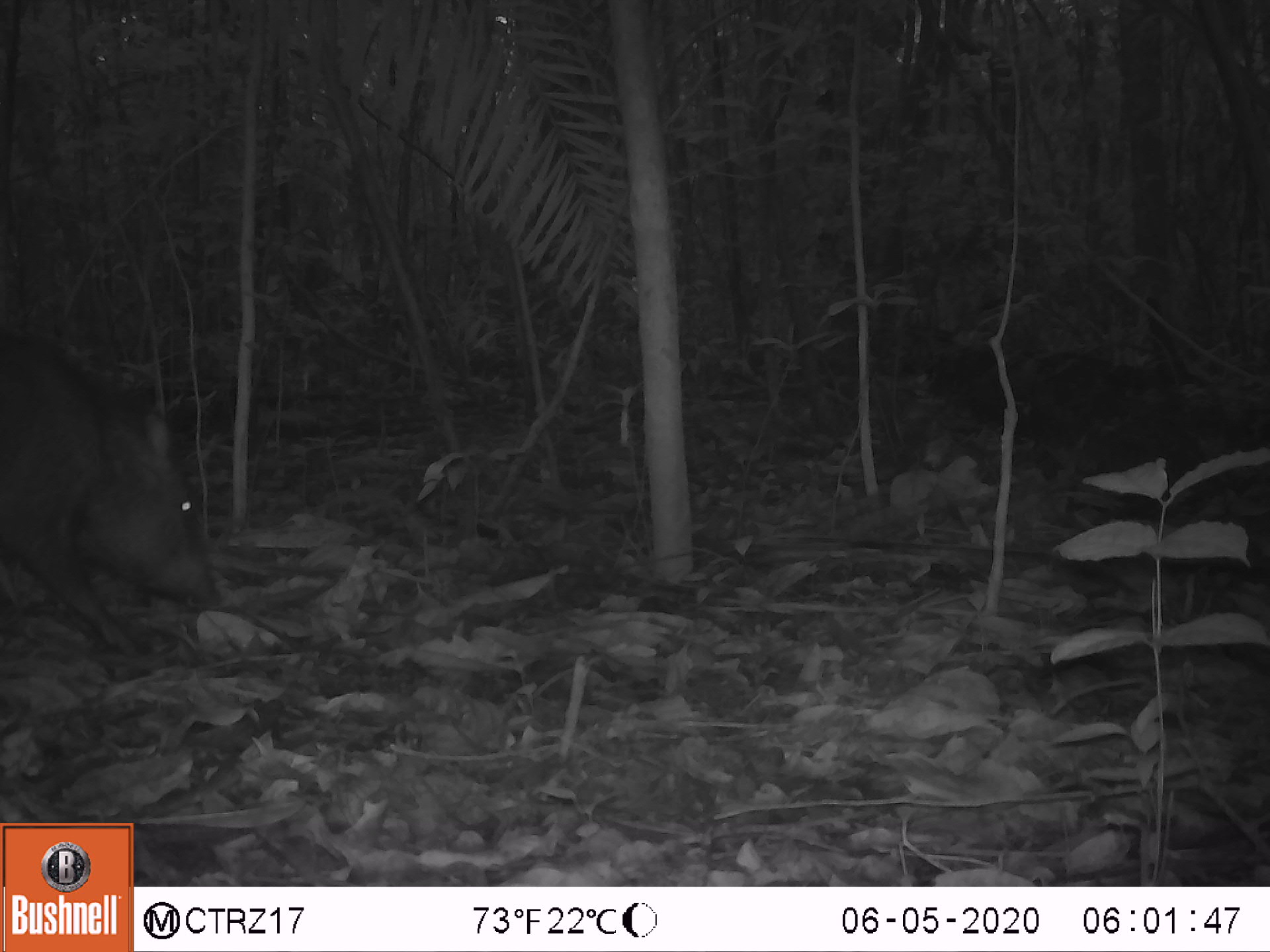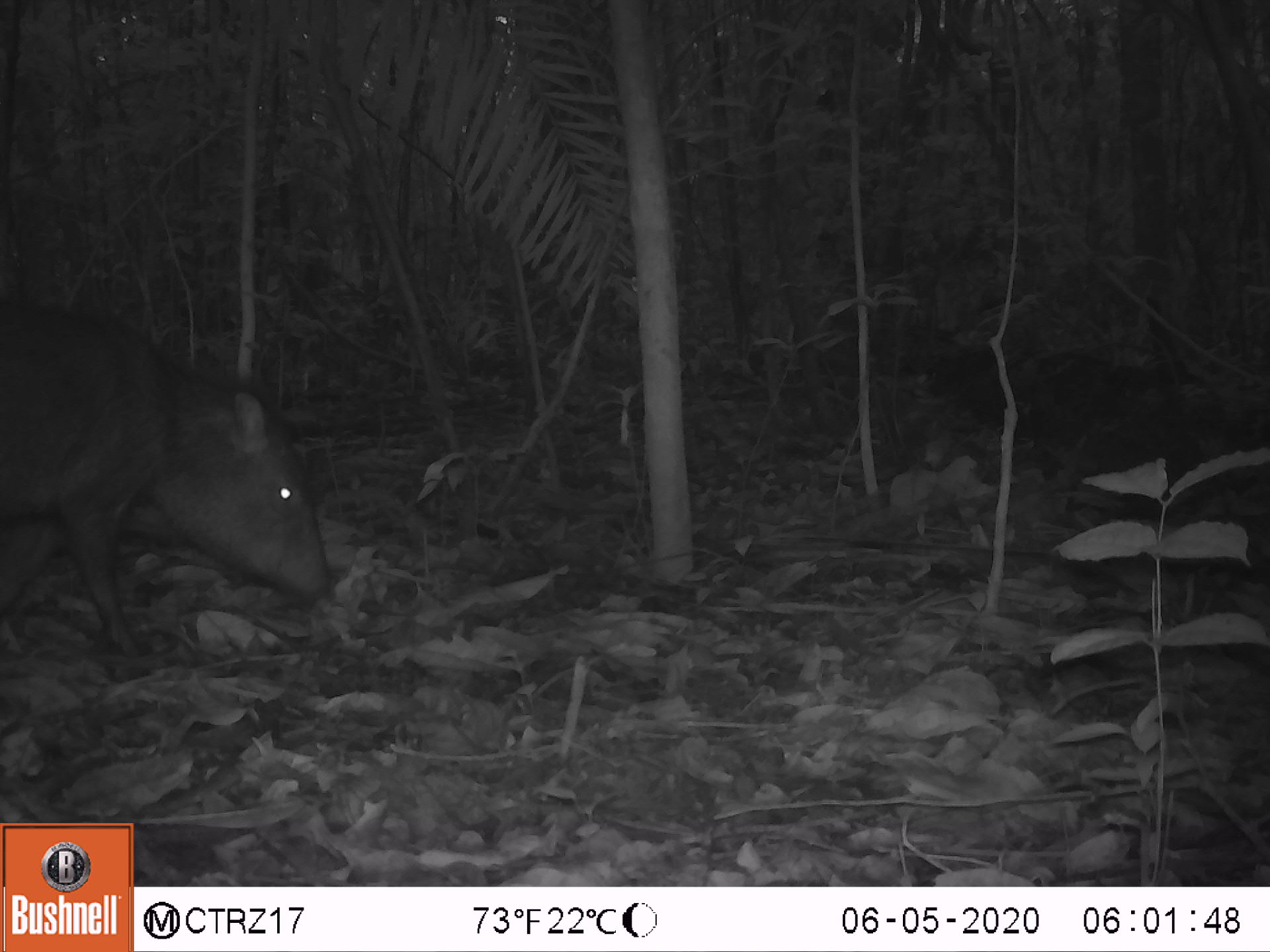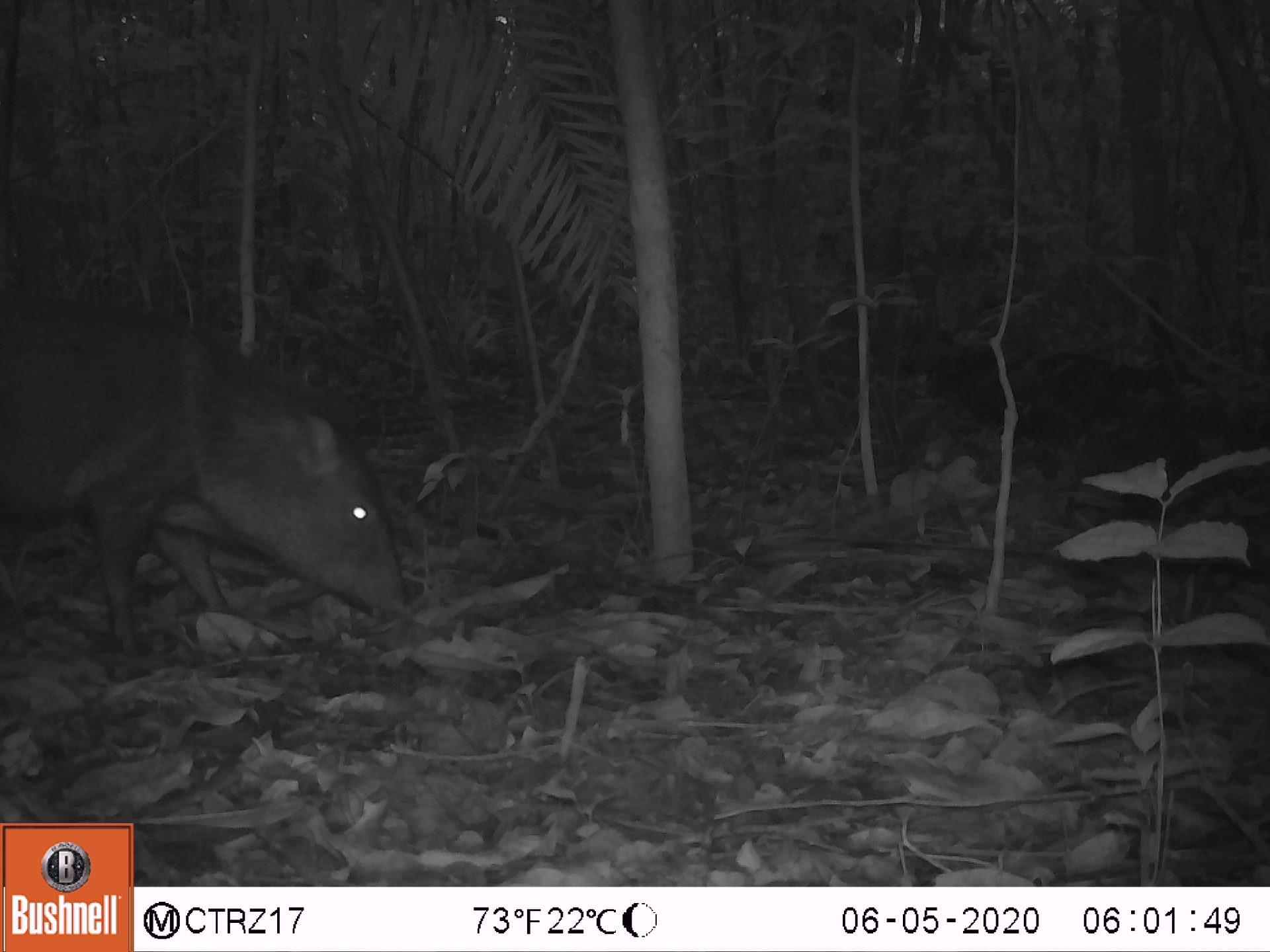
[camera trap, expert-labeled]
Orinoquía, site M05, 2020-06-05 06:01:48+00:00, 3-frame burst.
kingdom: Animalia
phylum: Chordata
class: Mammalia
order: Artiodactyla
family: Tayassuidae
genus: Pecari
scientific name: Pecari tajacu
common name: collared peccary